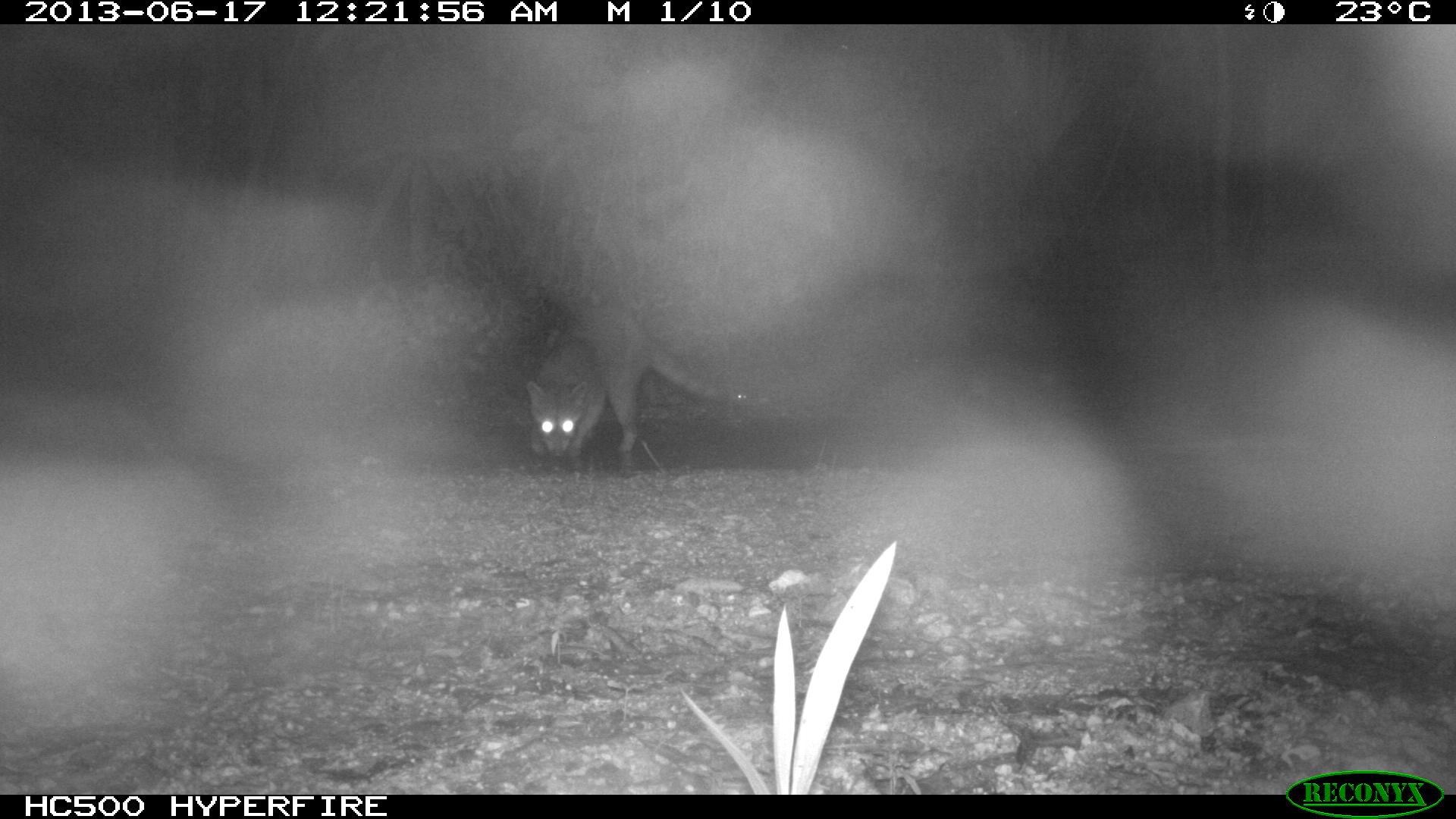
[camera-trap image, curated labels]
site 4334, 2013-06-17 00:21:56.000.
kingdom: Animalia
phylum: Chordata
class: Mammalia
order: Carnivora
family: Procyonidae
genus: Procyon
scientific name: Procyon lotor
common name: common raccoon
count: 1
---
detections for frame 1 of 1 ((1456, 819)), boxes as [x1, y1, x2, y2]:
procyon lotor: [525, 305, 717, 466]